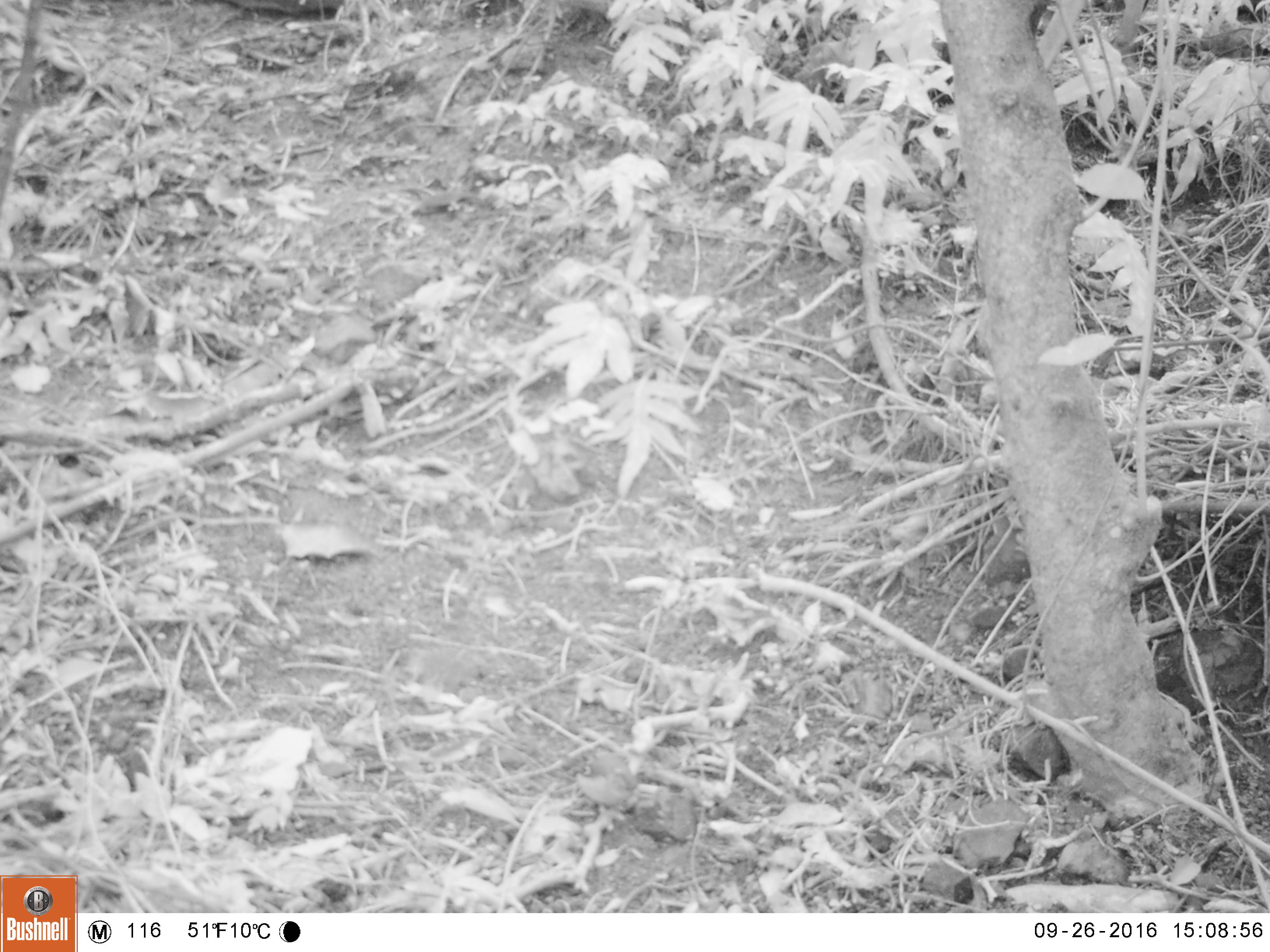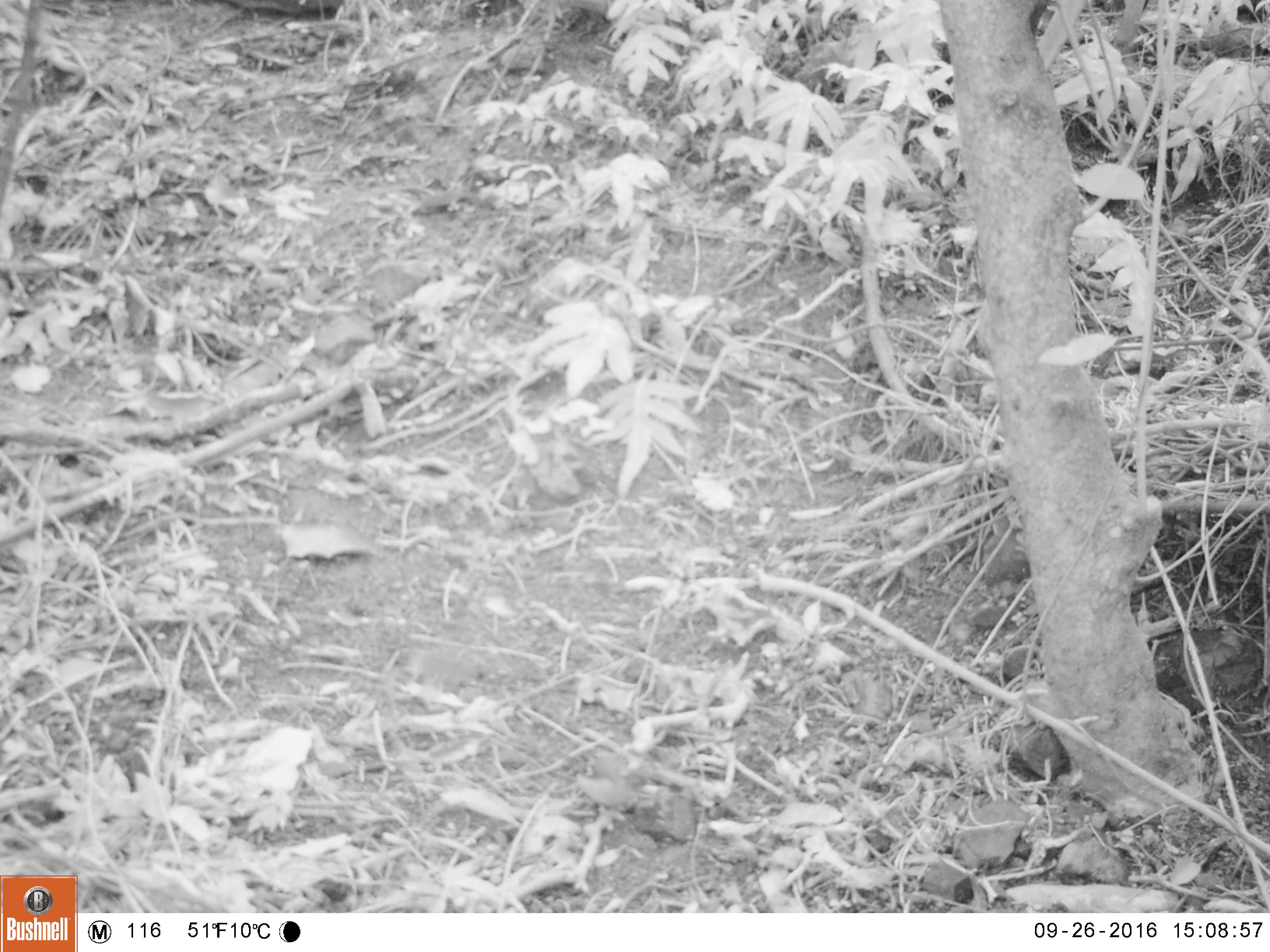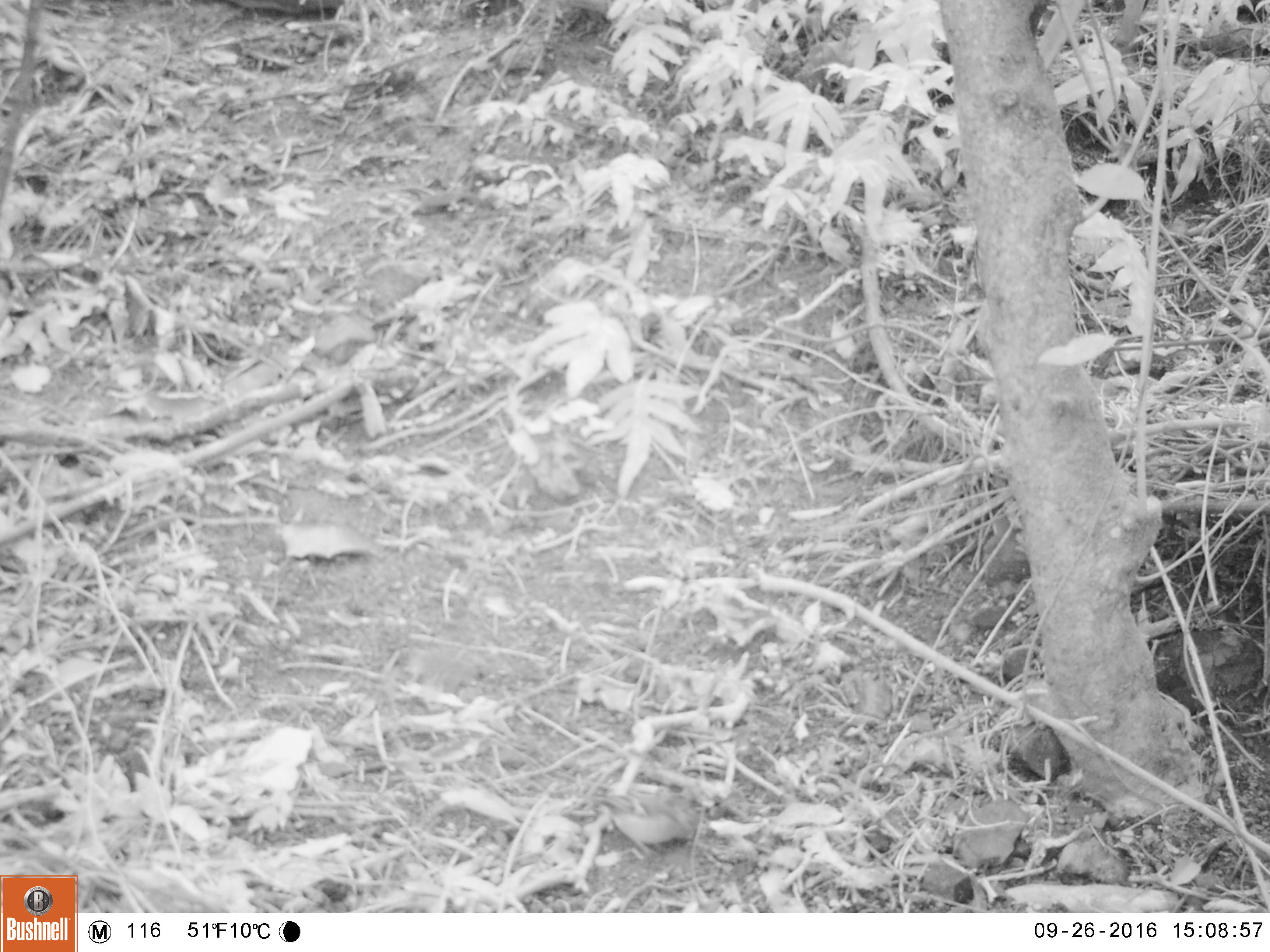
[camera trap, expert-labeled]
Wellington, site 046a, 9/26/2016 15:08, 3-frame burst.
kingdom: Animalia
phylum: Chordata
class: Aves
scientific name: Aves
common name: bird